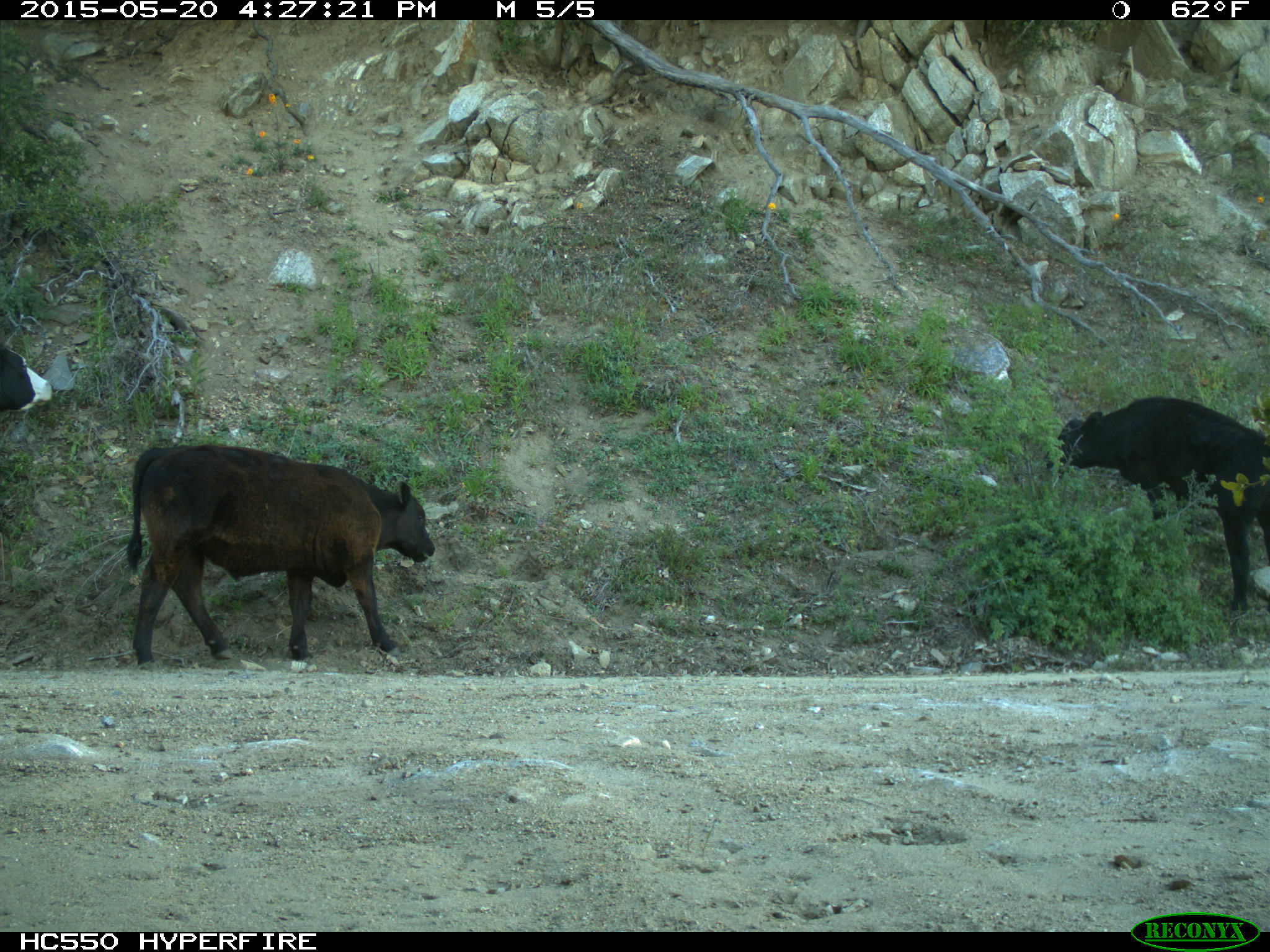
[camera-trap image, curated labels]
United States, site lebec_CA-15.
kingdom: Animalia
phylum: Chordata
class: Mammalia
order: Artiodactyla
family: Bovidae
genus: Bos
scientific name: Bos taurus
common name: domestic cow